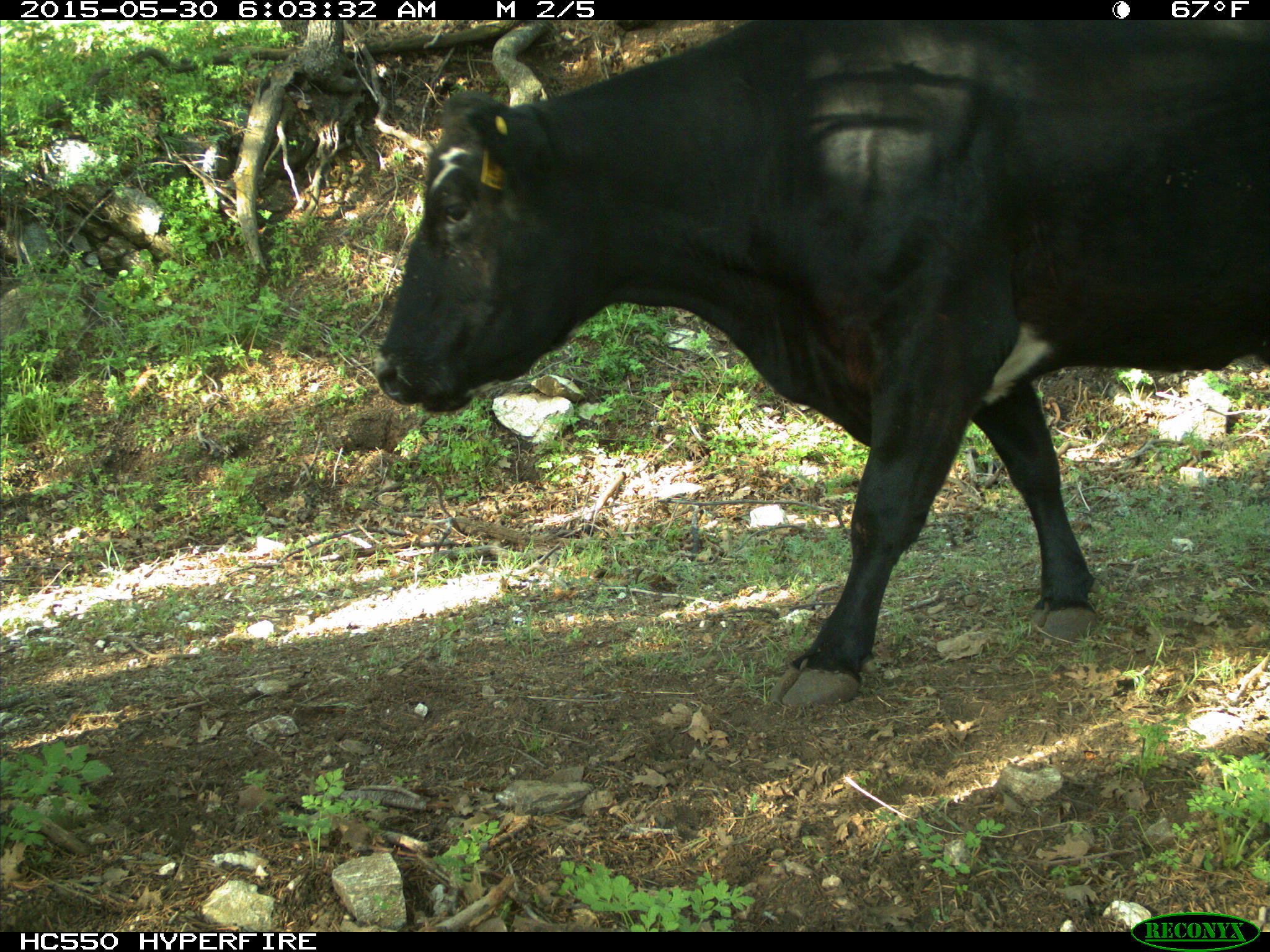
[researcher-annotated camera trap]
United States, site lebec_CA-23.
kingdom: Animalia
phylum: Chordata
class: Mammalia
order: Artiodactyla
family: Bovidae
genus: Bos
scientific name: Bos taurus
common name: domestic cow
Bos taurus (domestic cow).